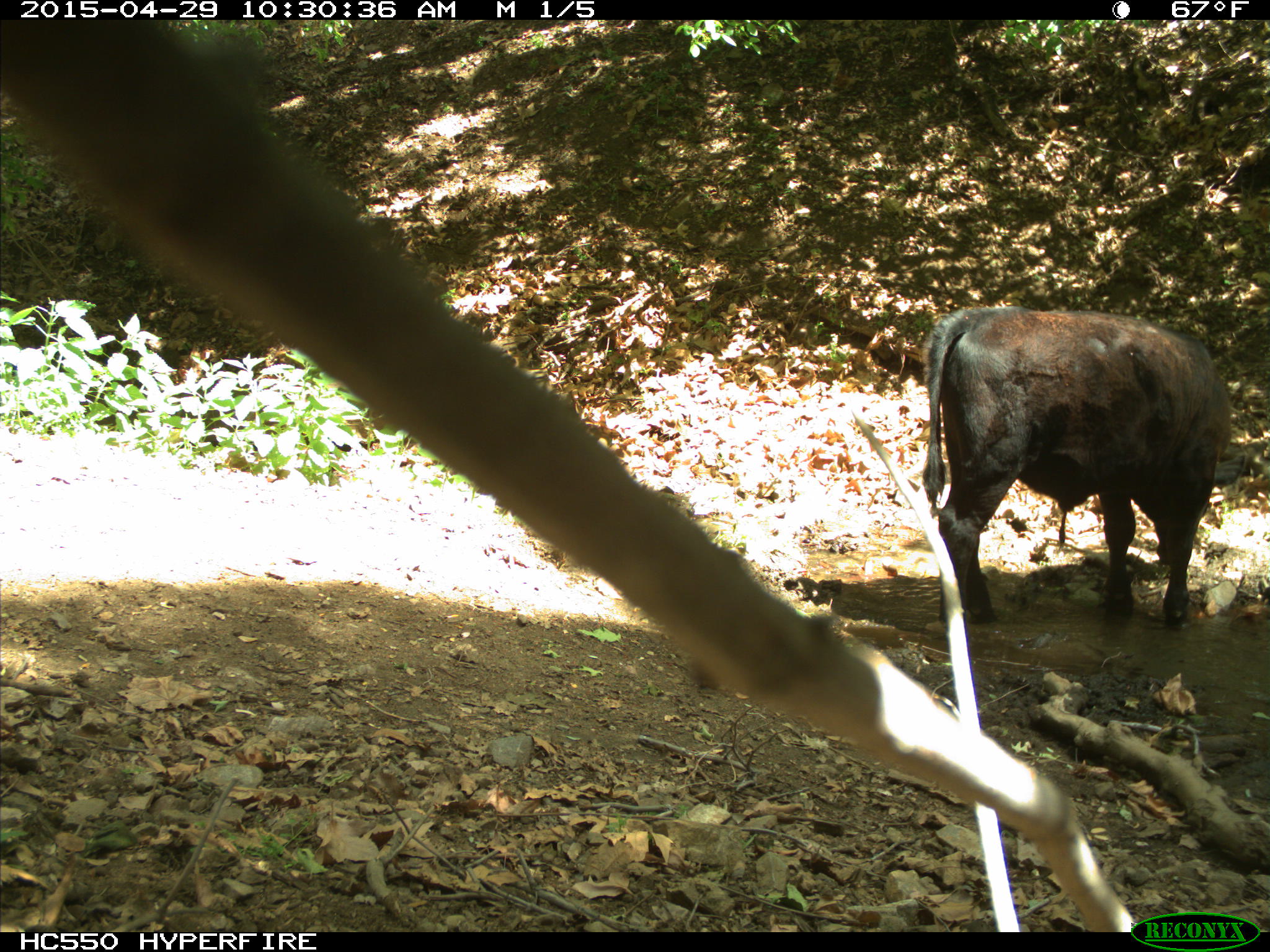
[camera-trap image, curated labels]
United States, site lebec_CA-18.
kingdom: Animalia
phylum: Chordata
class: Mammalia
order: Artiodactyla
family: Bovidae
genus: Bos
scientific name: Bos taurus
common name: domestic cow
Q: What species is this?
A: Bos taurus (domestic cow).